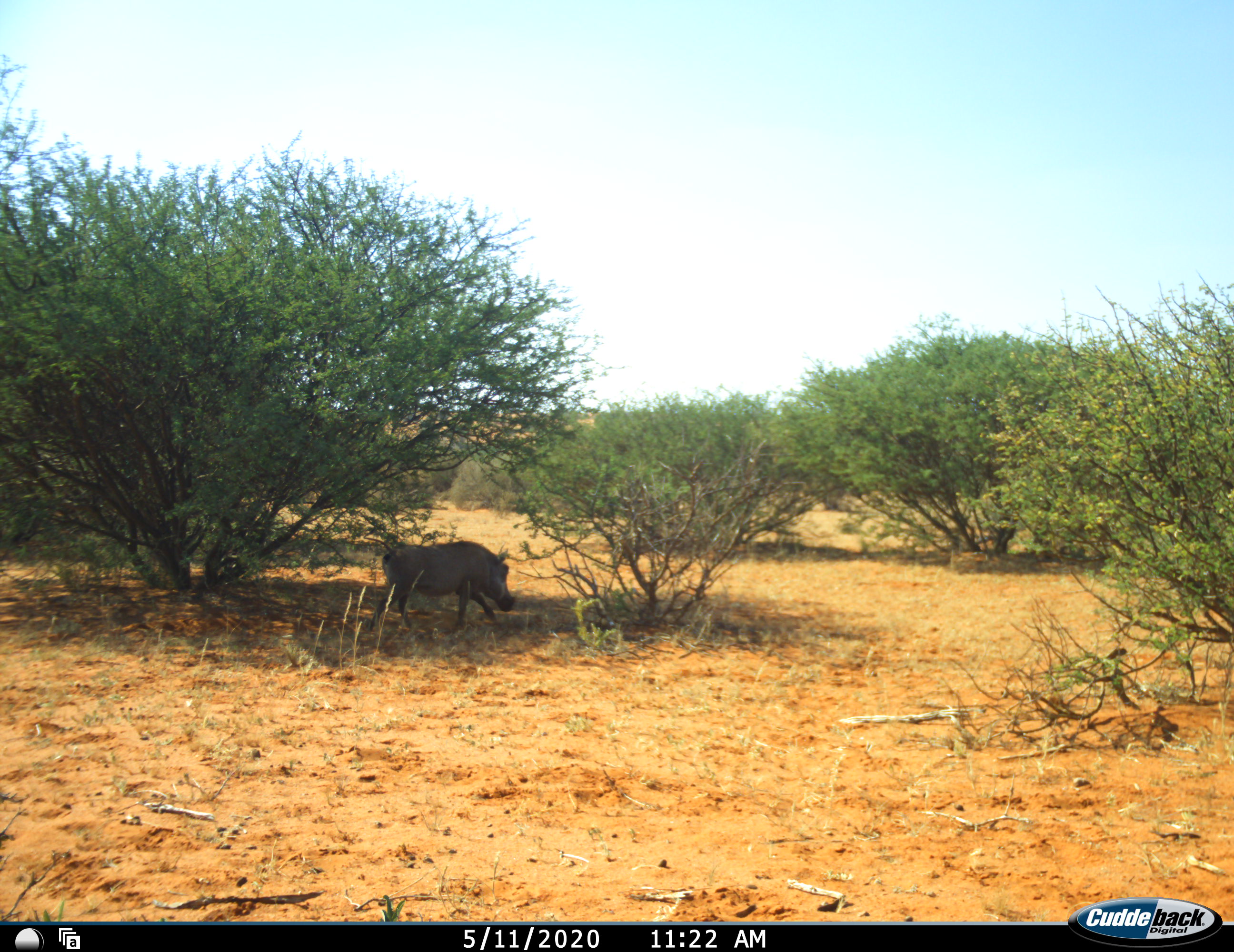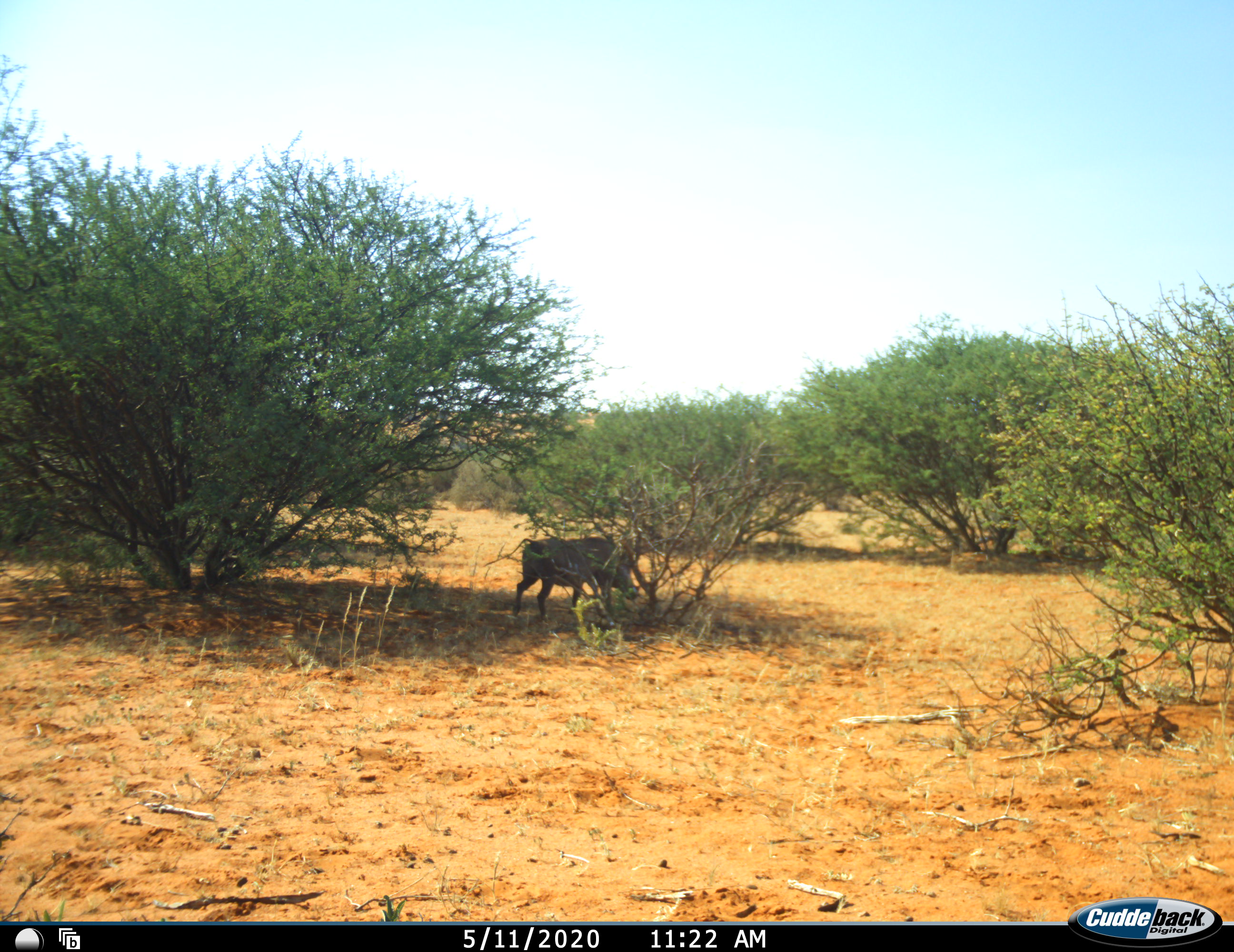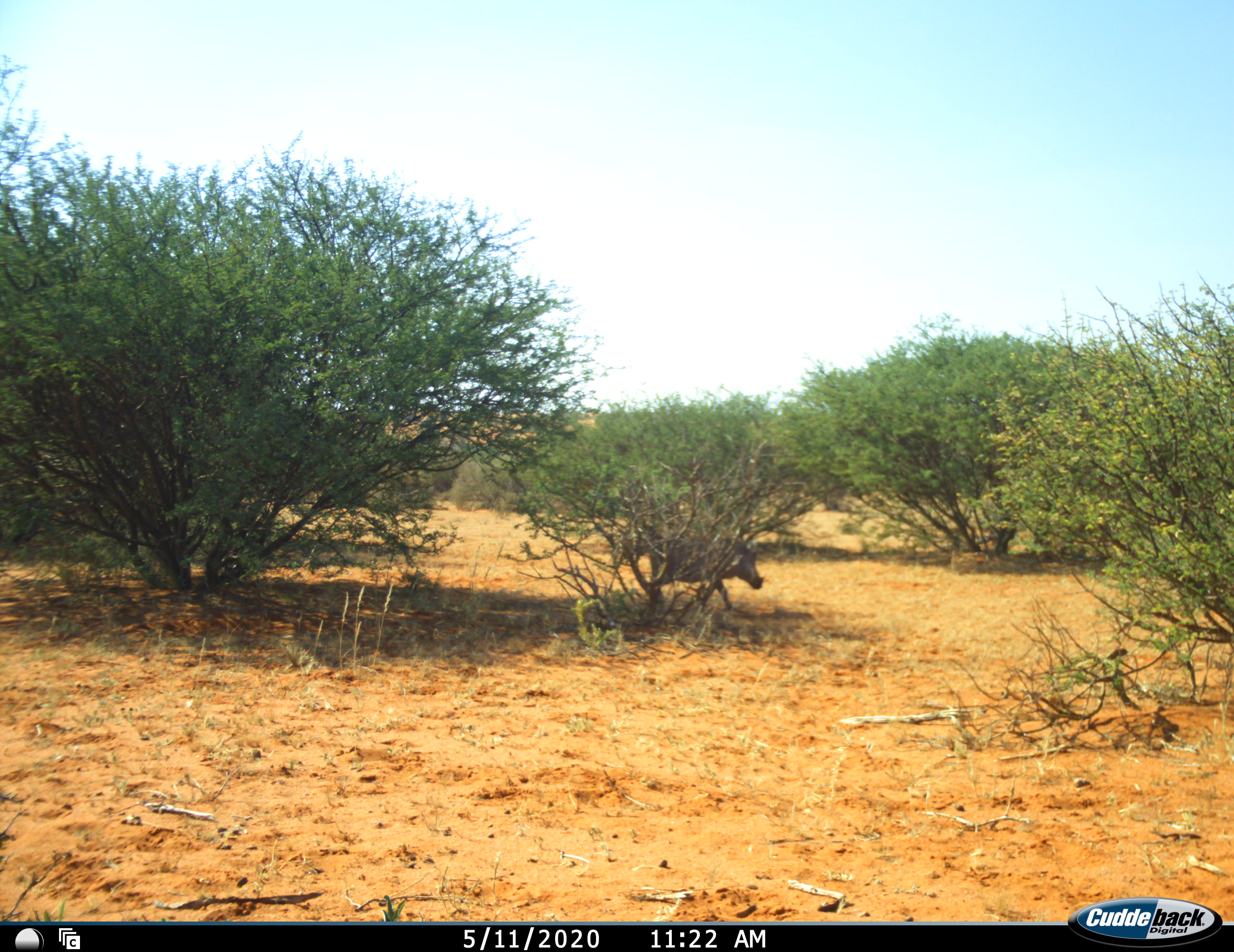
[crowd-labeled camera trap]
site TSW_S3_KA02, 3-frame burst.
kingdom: Animalia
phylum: Chordata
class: Mammalia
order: Artiodactyla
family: Suidae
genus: Phacochoerus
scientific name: Phacochoerus africanus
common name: warthog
Warthog (Phacochoerus africanus), count 1. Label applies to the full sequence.